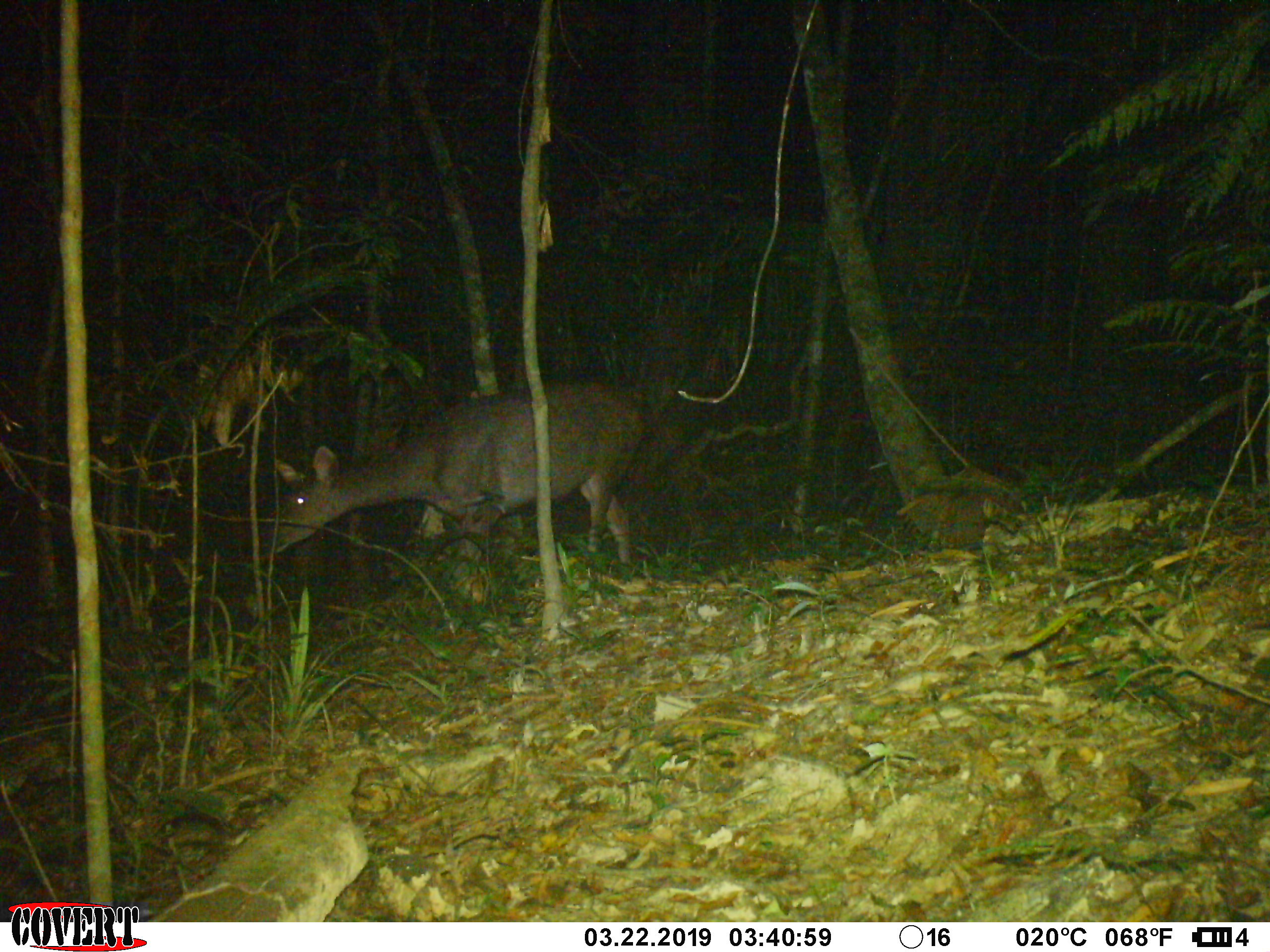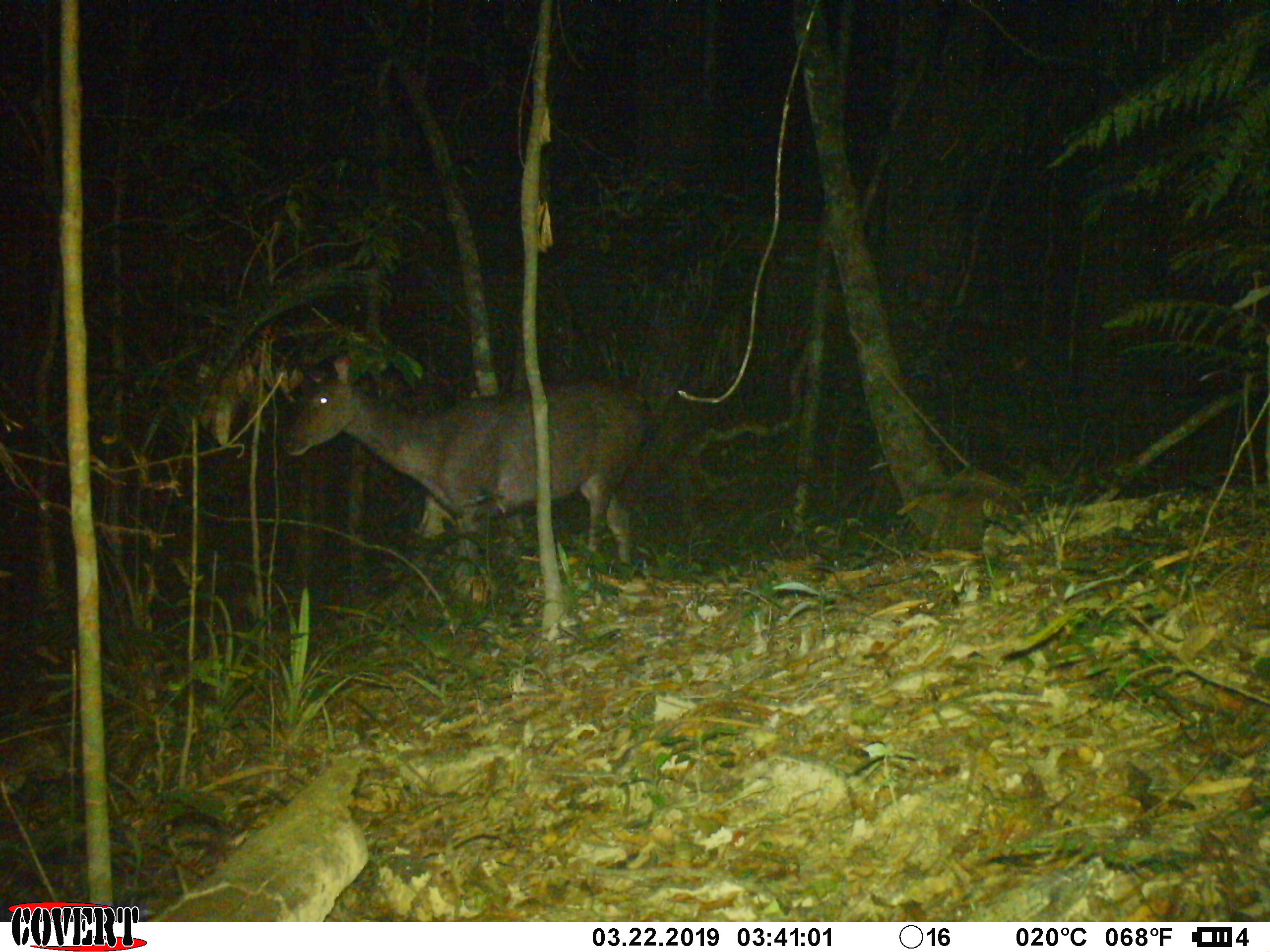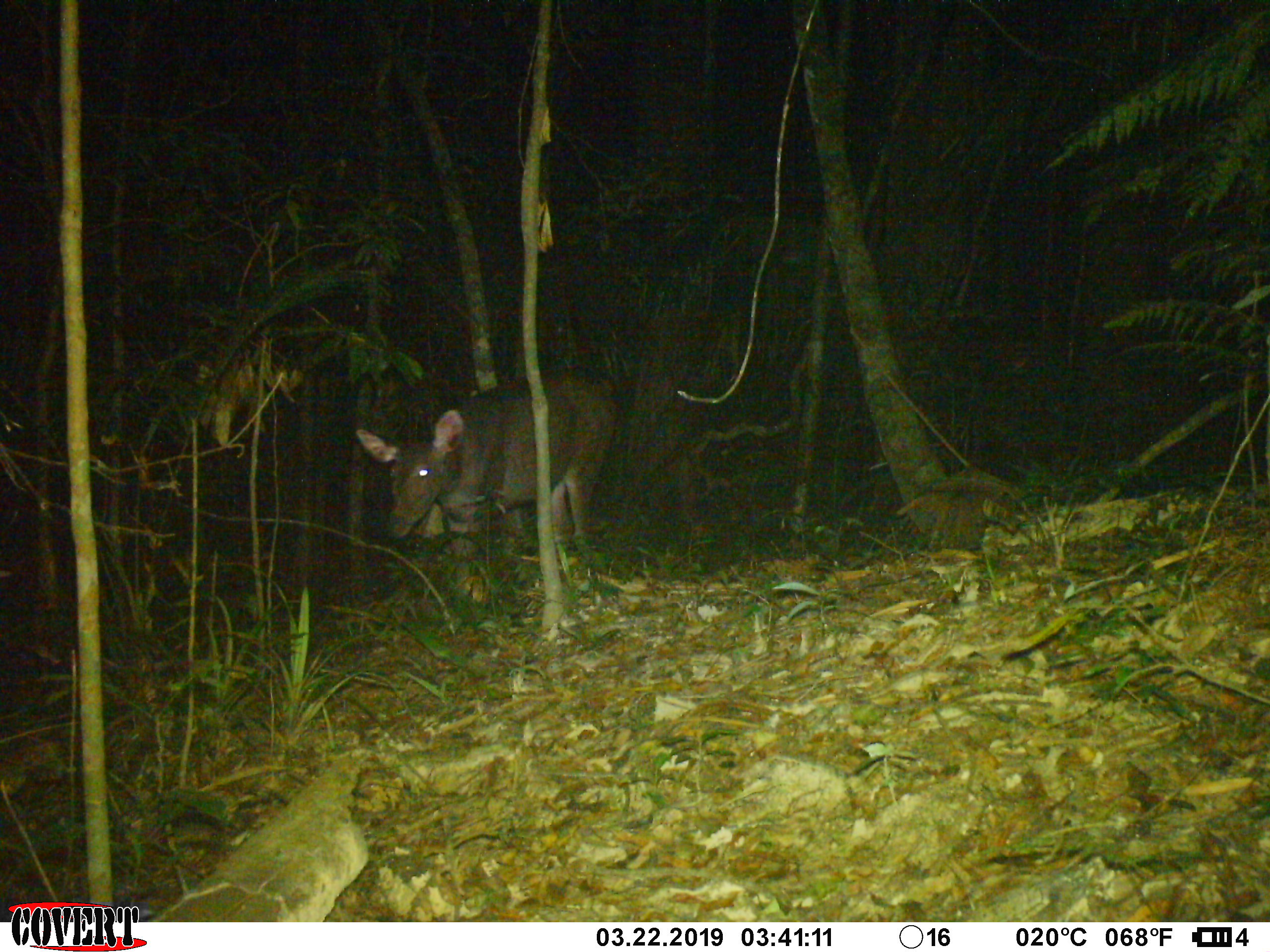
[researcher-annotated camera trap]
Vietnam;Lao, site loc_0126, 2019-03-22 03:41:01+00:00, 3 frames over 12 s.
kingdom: Animalia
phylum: Chordata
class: Mammalia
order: Artiodactyla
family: Cervidae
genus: Rusa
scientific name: Rusa unicolor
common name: sambar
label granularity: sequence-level